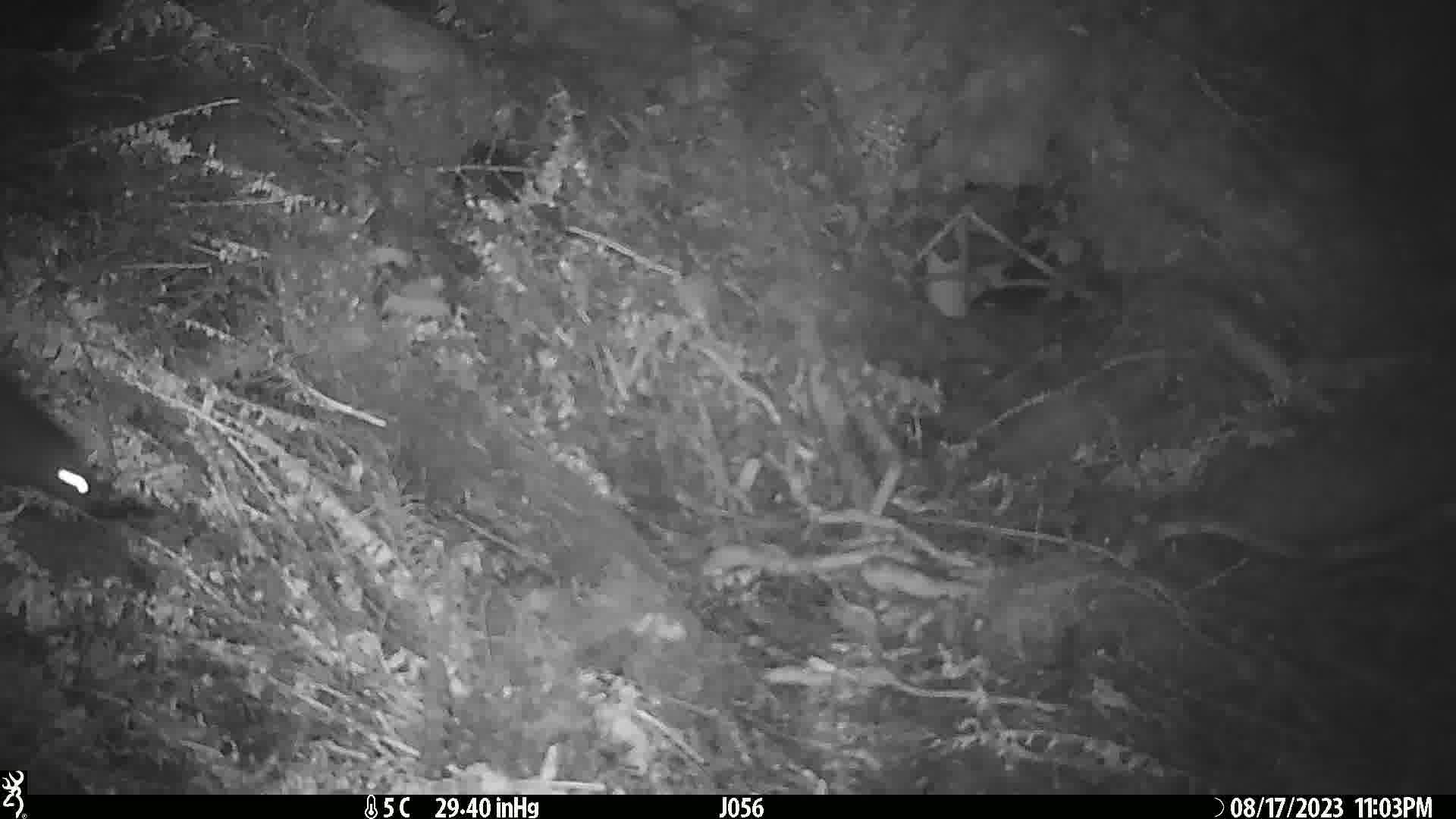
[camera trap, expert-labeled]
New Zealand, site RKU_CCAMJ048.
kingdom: Animalia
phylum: Chordata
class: Mammalia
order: Rodentia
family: Muridae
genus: Rattus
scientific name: Rattus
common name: rat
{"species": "rat (Rattus)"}